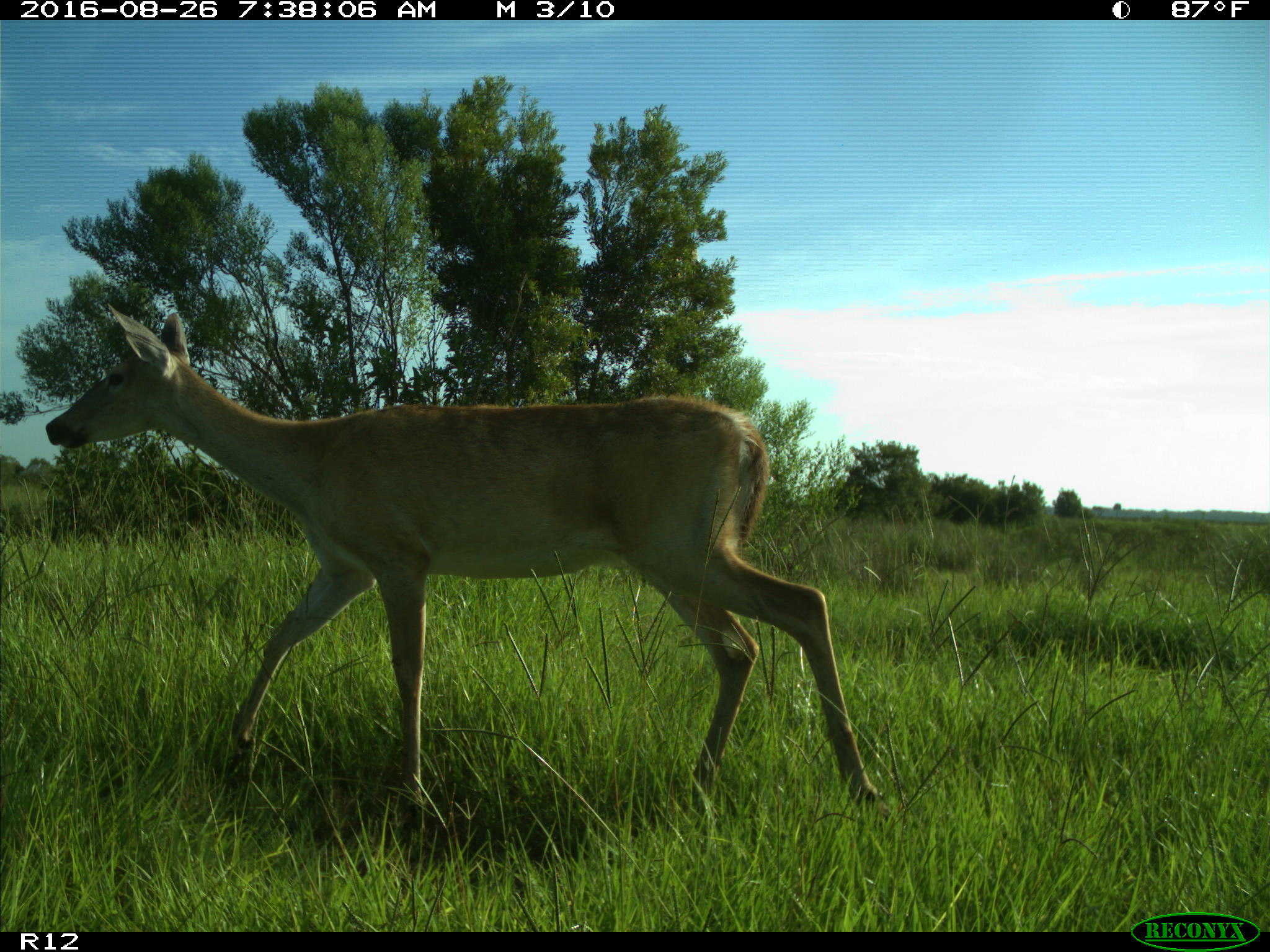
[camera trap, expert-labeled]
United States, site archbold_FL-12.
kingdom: Animalia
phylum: Chordata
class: Mammalia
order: Artiodactyla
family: Cervidae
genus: Odocoileus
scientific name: Odocoileus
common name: deer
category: unidentified deer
Unidentified deer (deer) (Odocoileus).